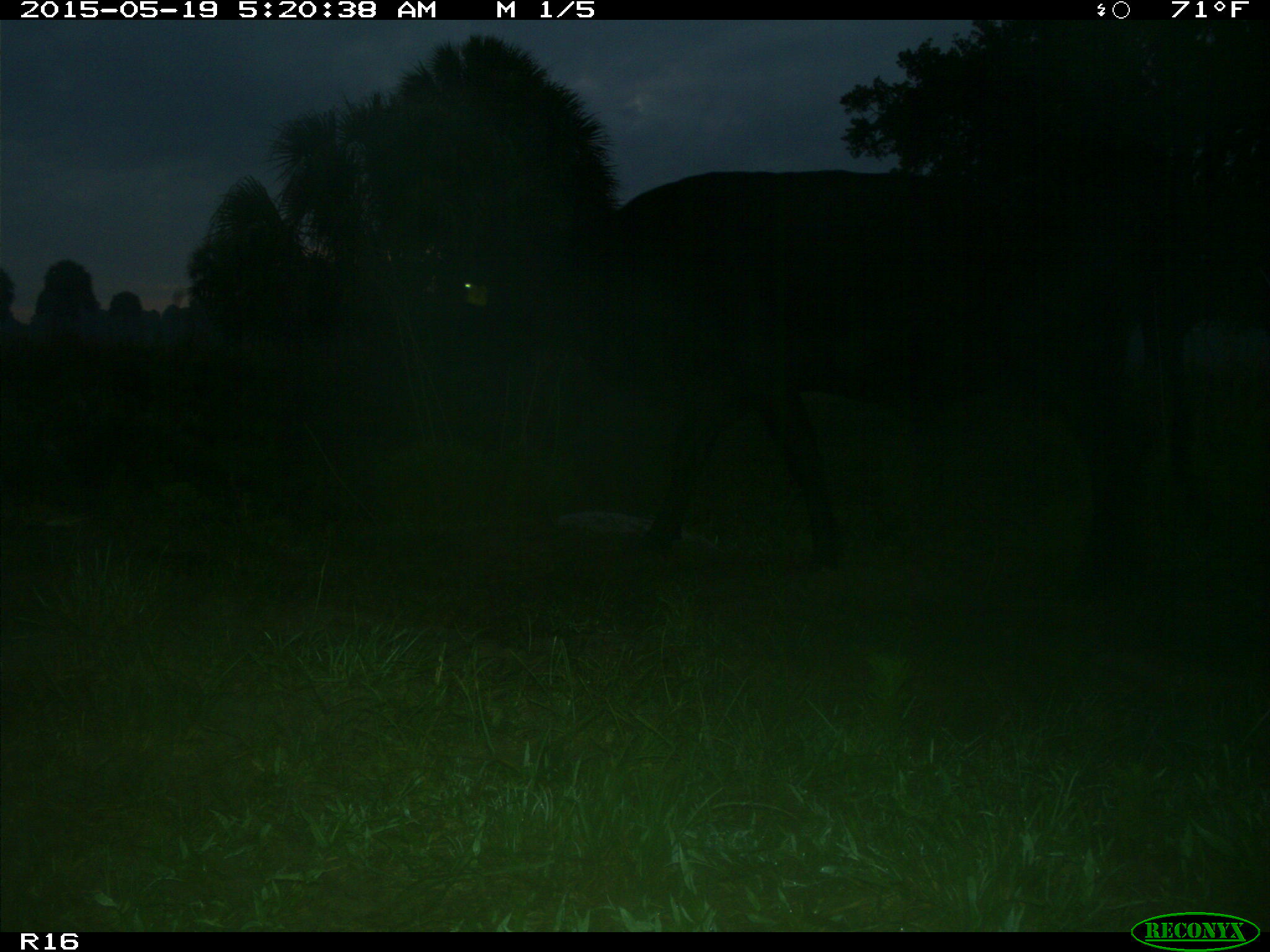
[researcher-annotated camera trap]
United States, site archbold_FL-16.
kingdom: Animalia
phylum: Chordata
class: Mammalia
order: Artiodactyla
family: Bovidae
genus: Bos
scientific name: Bos taurus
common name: domestic cow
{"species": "Bos taurus (domestic cow)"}